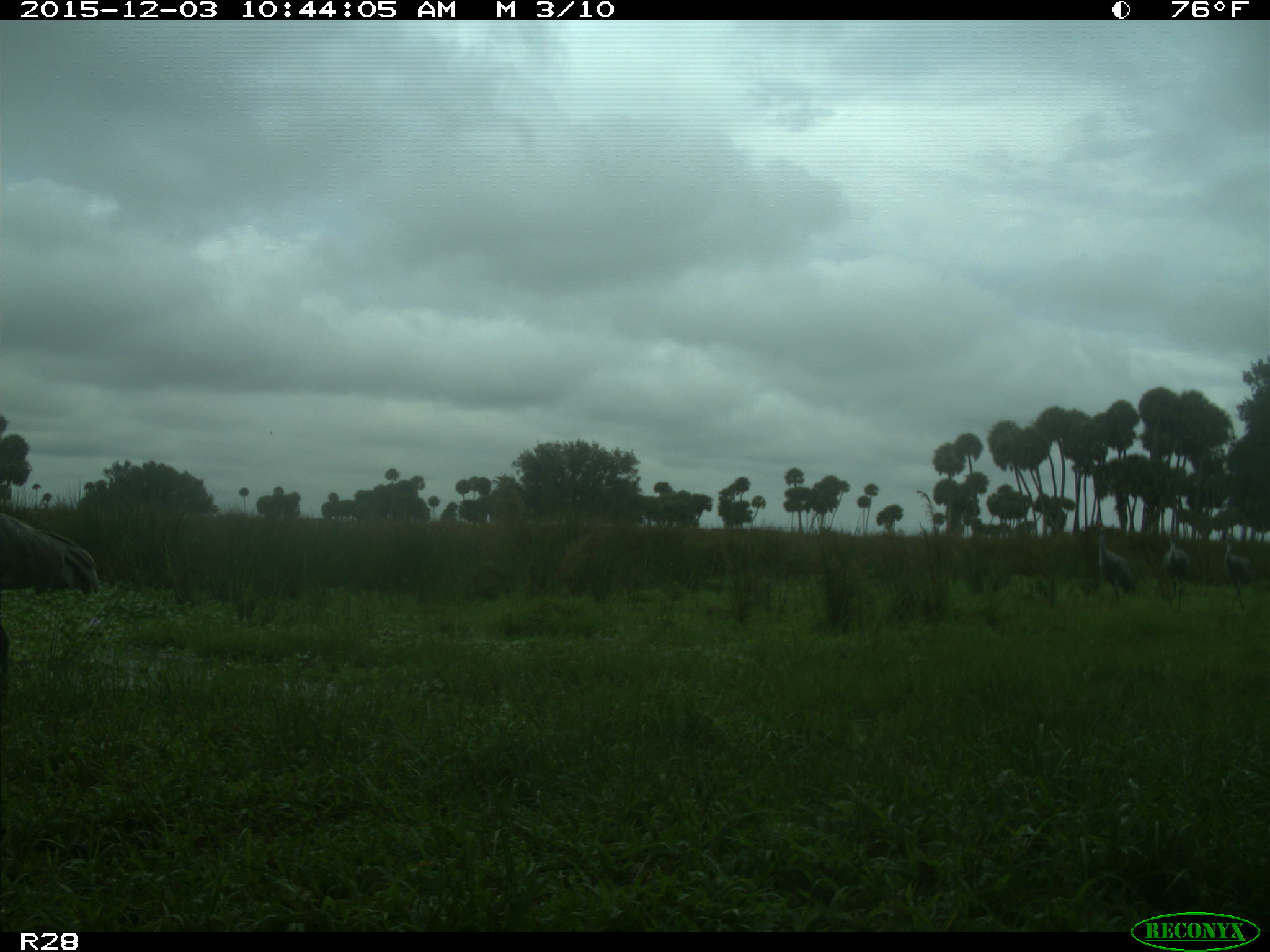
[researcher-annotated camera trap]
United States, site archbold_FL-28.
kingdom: Animalia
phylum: Chordata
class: Aves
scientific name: Aves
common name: birds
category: unidentified bird